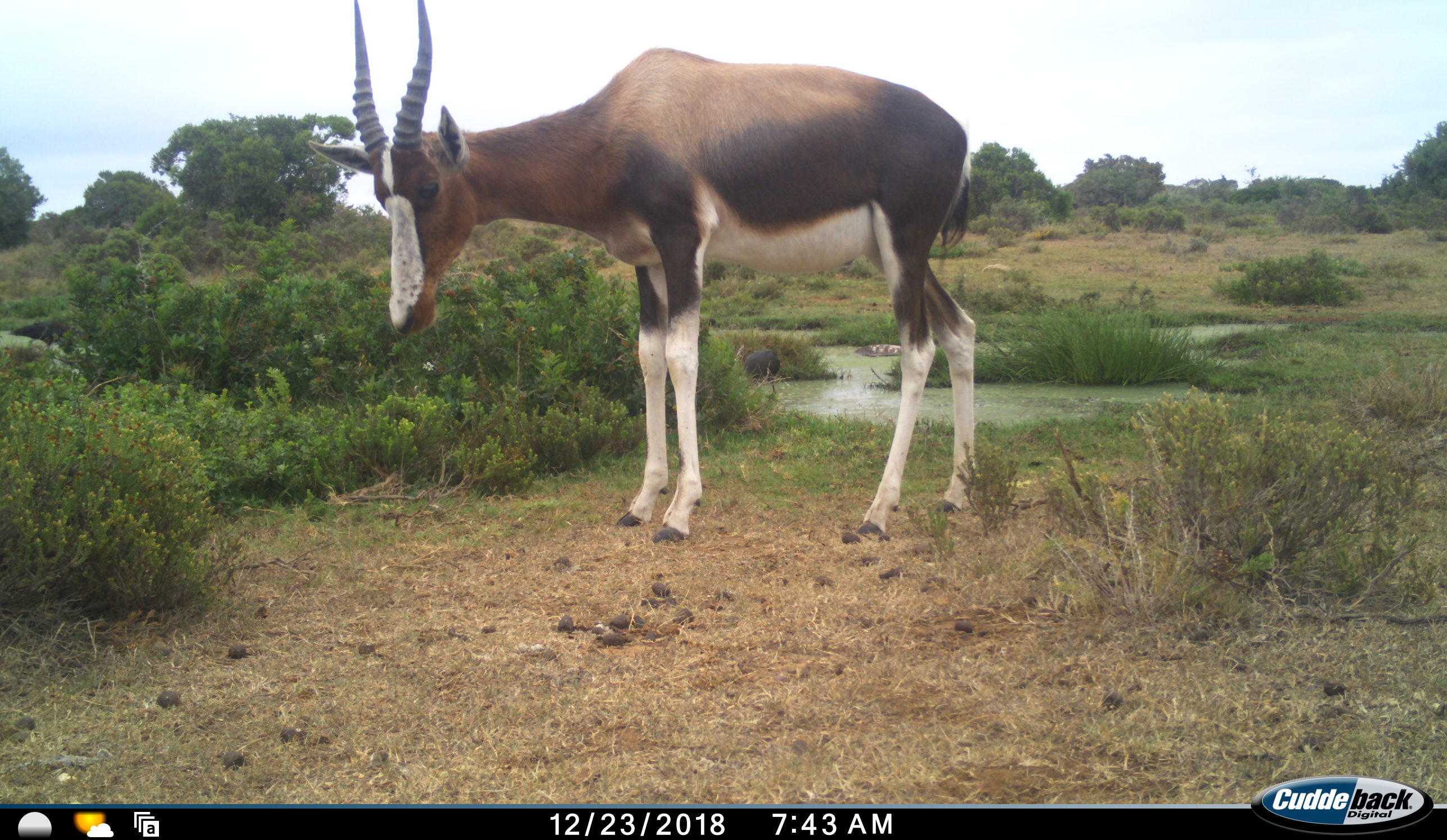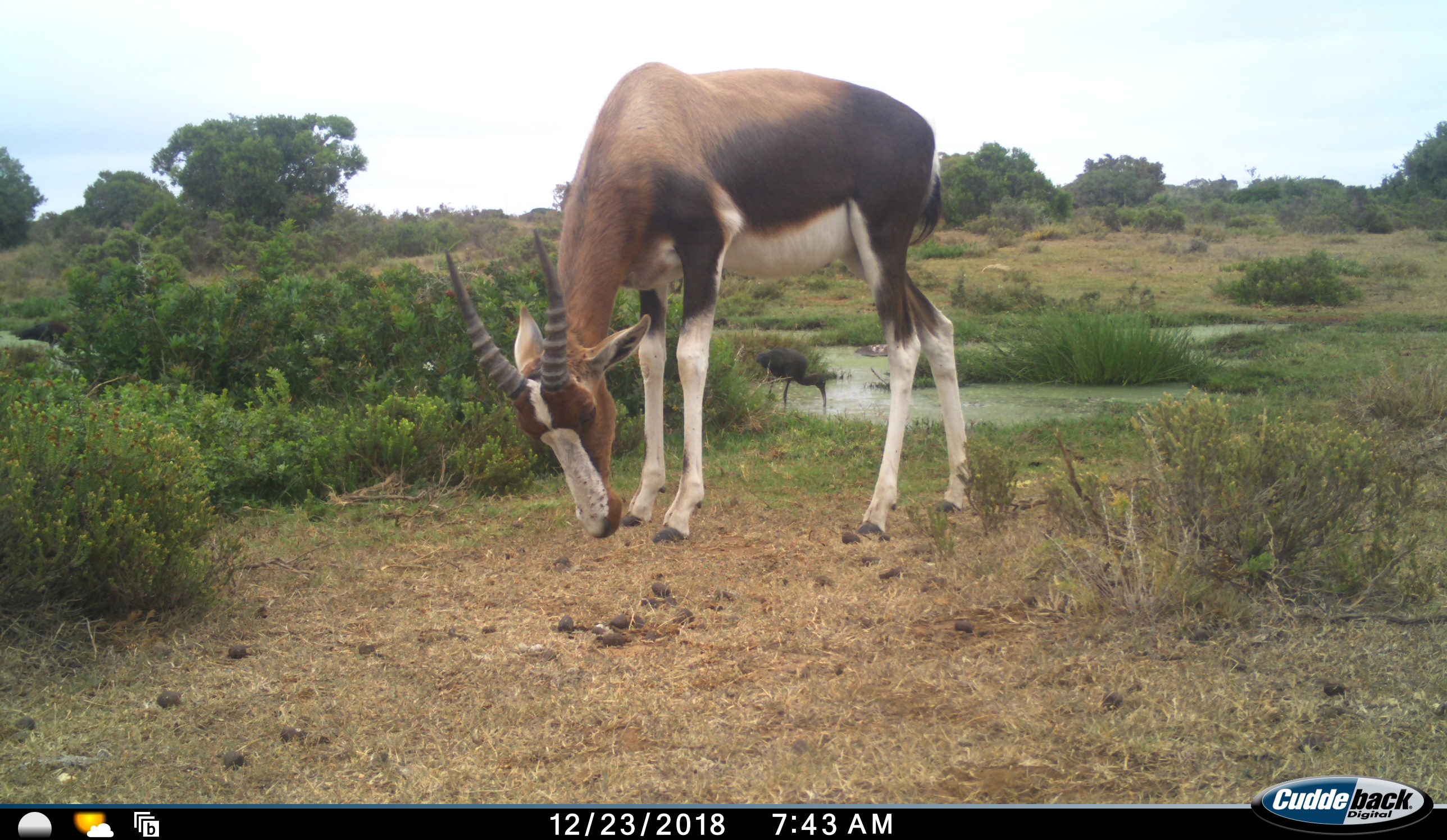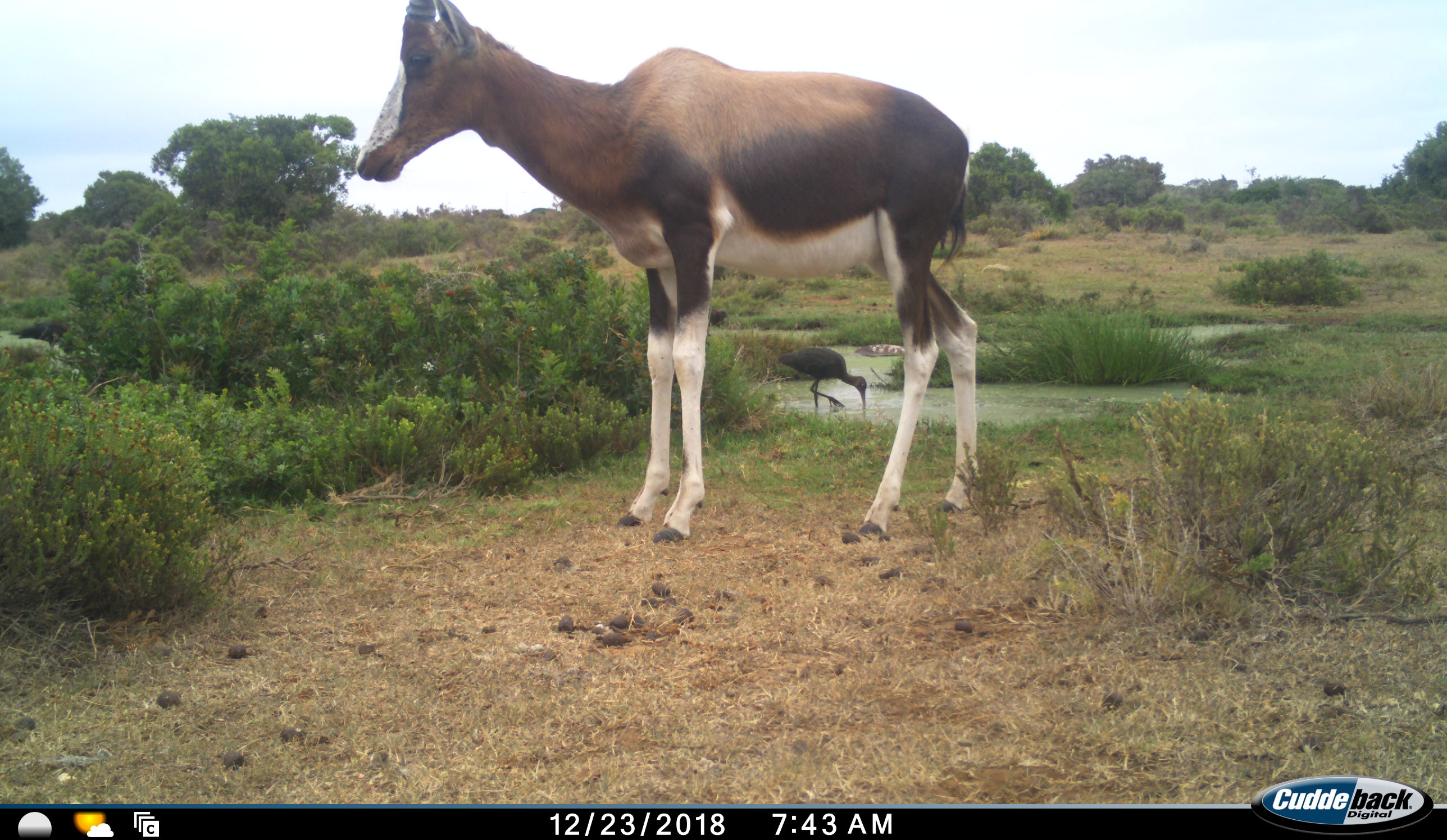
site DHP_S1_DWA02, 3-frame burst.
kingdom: Animalia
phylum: Chordata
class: Aves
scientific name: Aves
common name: bird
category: birdother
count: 1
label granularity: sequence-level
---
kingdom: Animalia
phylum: Chordata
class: Mammalia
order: Artiodactyla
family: Bovidae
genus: Damaliscus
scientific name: Damaliscus pygargus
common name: bontebok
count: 1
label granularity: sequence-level